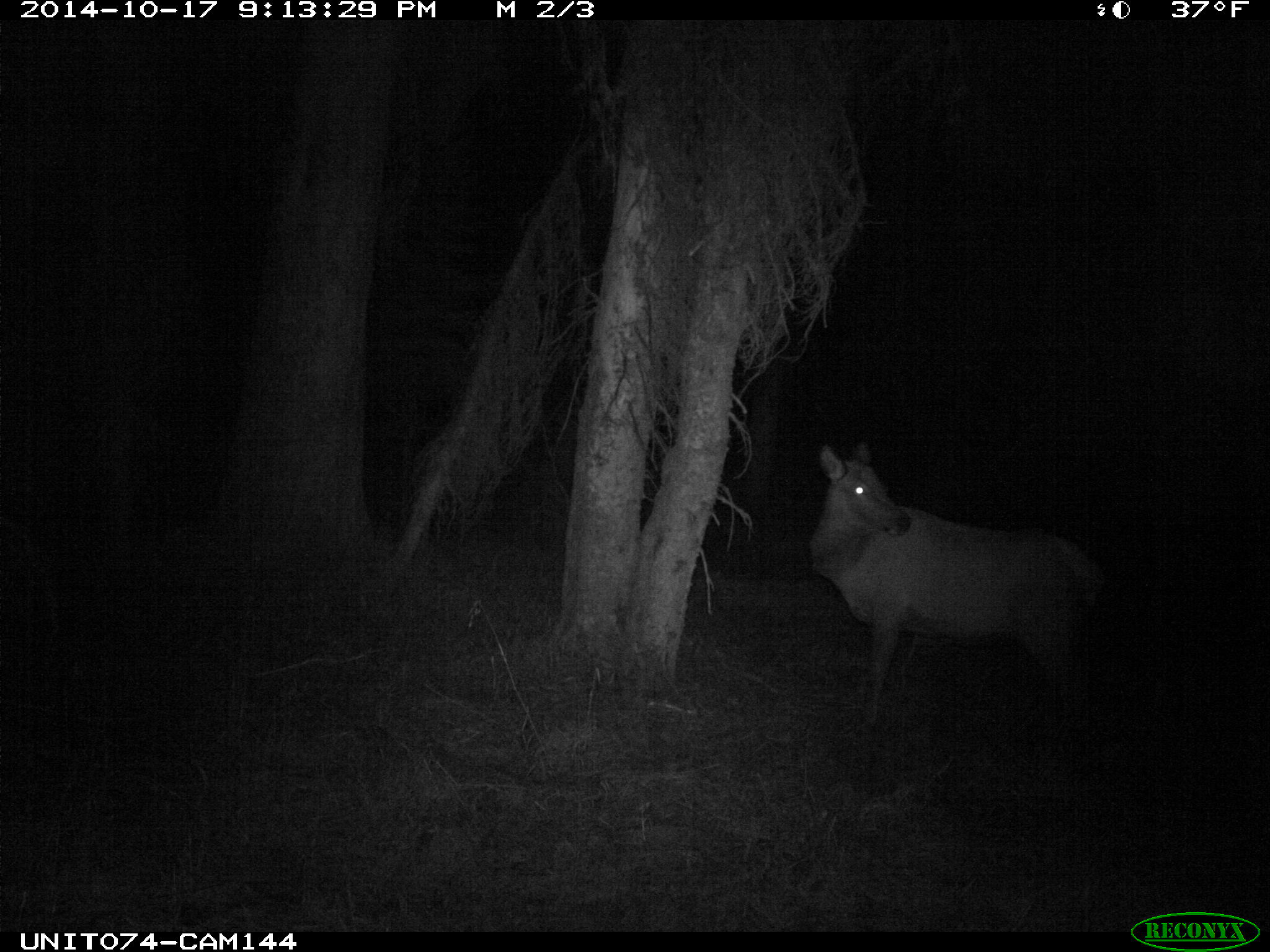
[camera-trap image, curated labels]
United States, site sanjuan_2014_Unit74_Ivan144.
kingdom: Animalia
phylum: Chordata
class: Mammalia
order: Artiodactyla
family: Cervidae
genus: Cervus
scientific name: Cervus elaphus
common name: red deer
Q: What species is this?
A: Cervus elaphus (red deer).